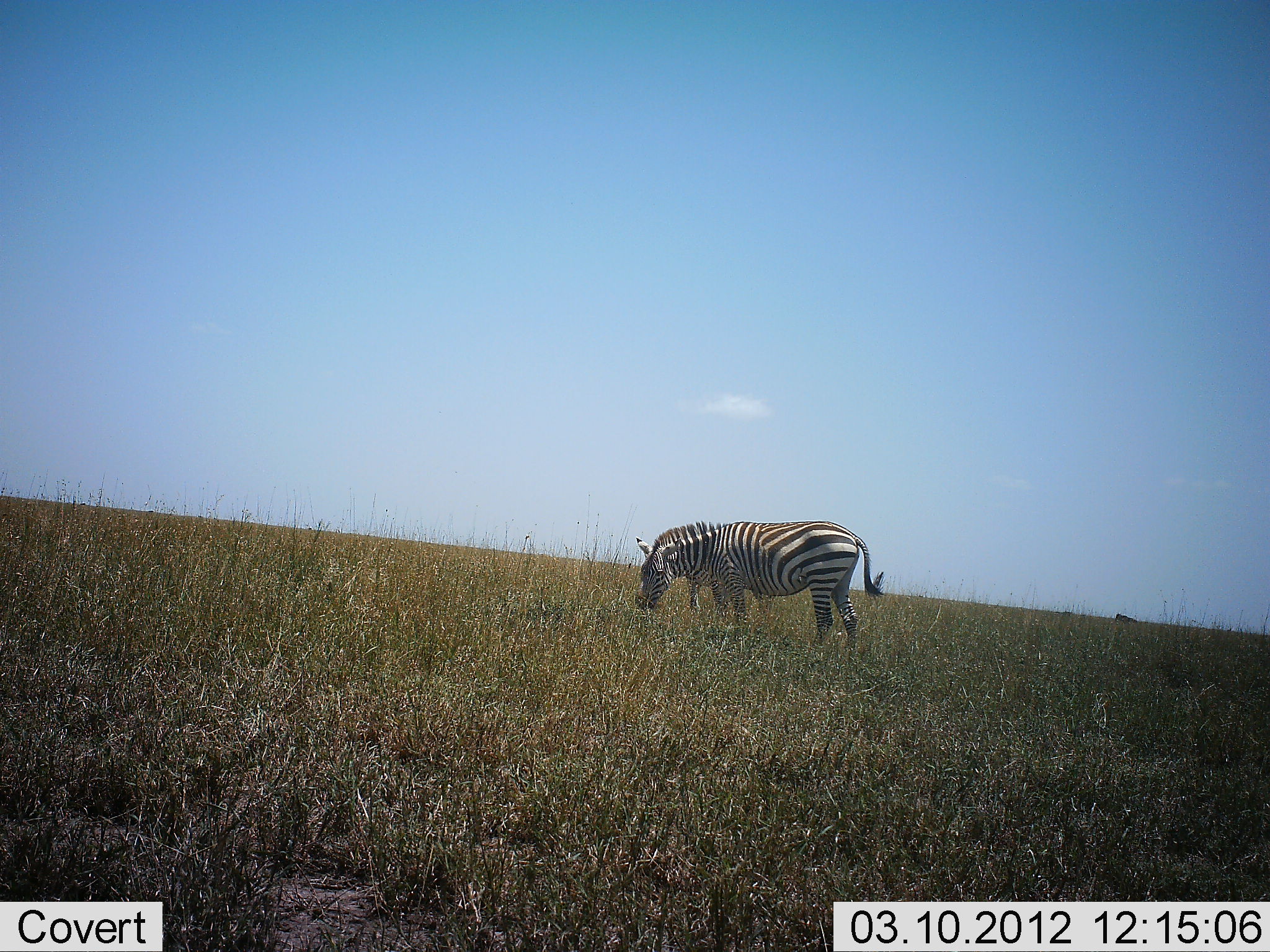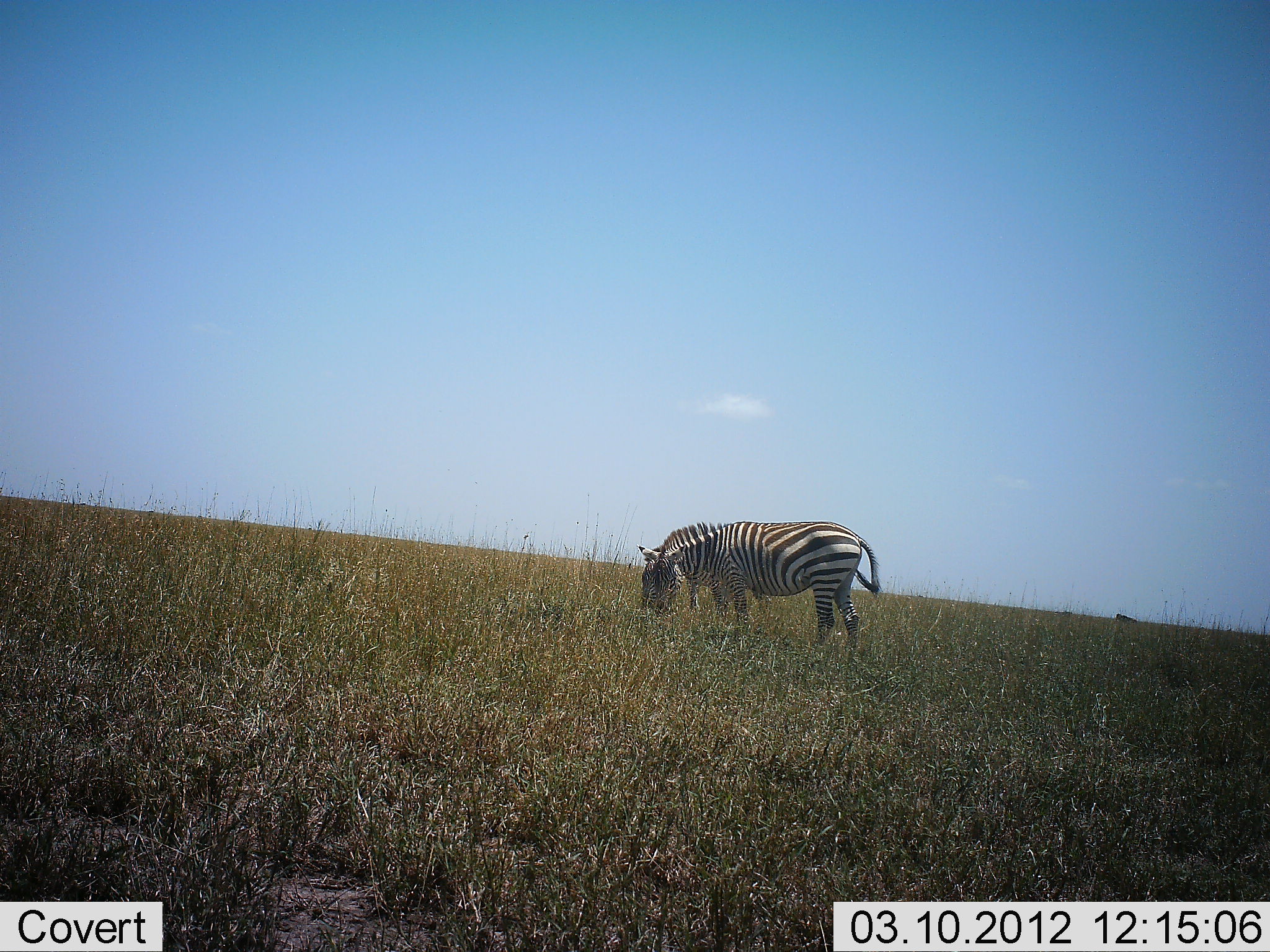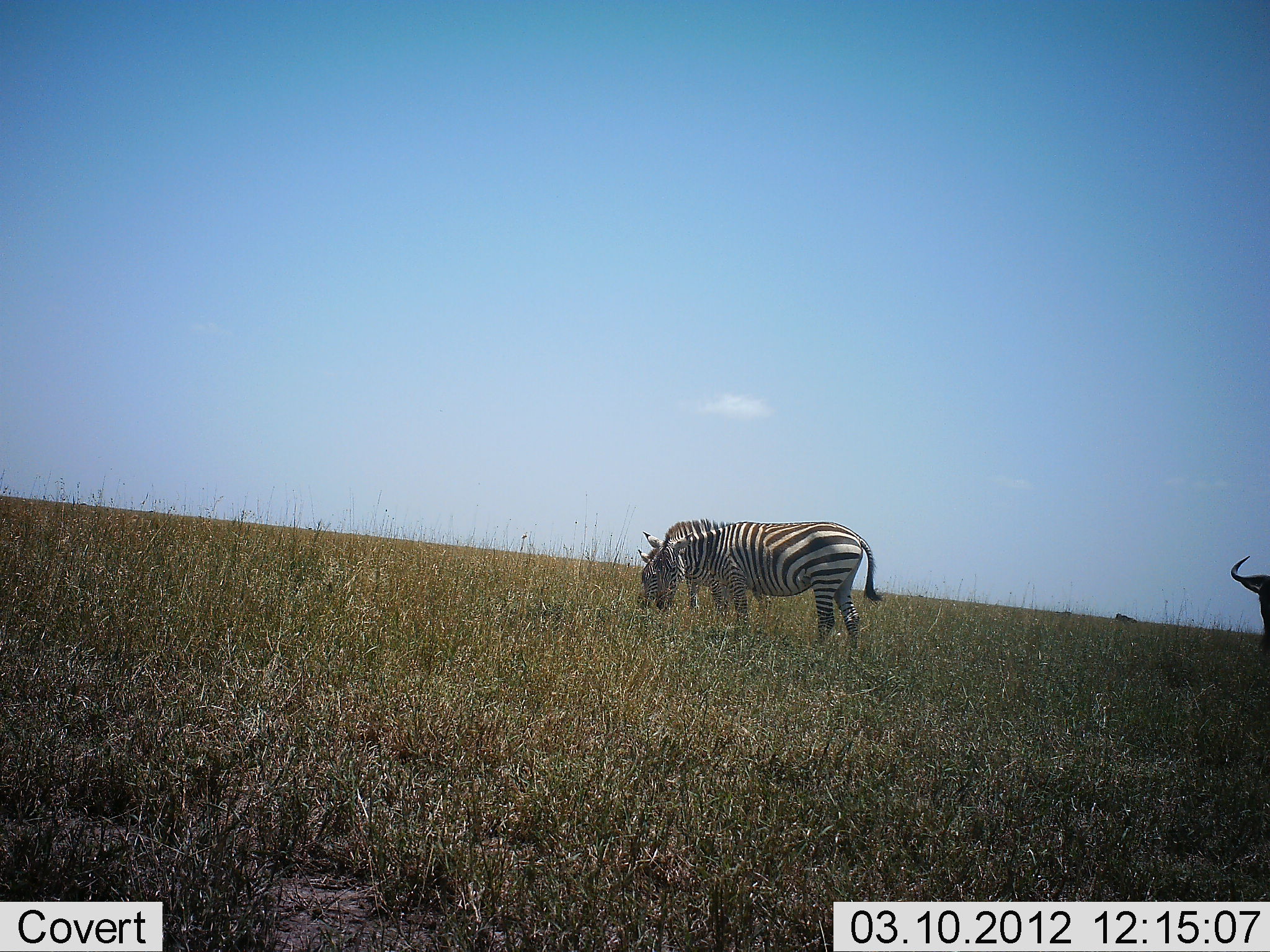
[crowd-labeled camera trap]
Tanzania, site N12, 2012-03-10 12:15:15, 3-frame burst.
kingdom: Animalia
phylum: Chordata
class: Mammalia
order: Artiodactyla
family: Bovidae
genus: Connochaetes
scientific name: Connochaetes taurinus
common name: blue wildebeest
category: wildebeest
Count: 1.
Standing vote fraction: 36%.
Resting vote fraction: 9%.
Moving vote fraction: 73%.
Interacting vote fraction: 0%.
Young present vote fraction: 0%.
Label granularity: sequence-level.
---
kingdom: Animalia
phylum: Chordata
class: Mammalia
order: Perissodactyla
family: Equidae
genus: Equus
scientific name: Equus quagga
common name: plains zebra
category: zebra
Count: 2.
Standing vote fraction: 44%.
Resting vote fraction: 0%.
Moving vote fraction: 0%.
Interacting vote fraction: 0%.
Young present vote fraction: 6%.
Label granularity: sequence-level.